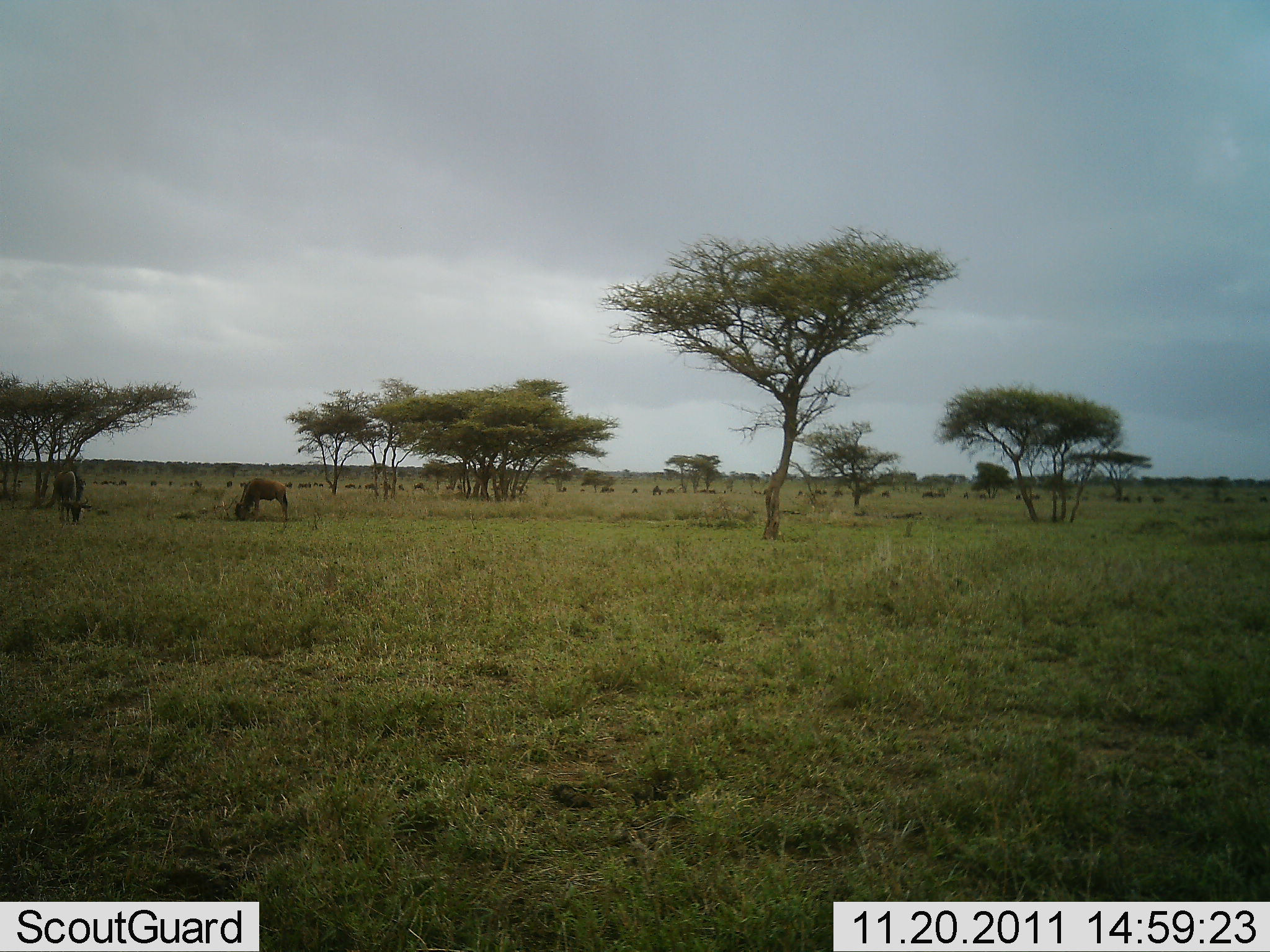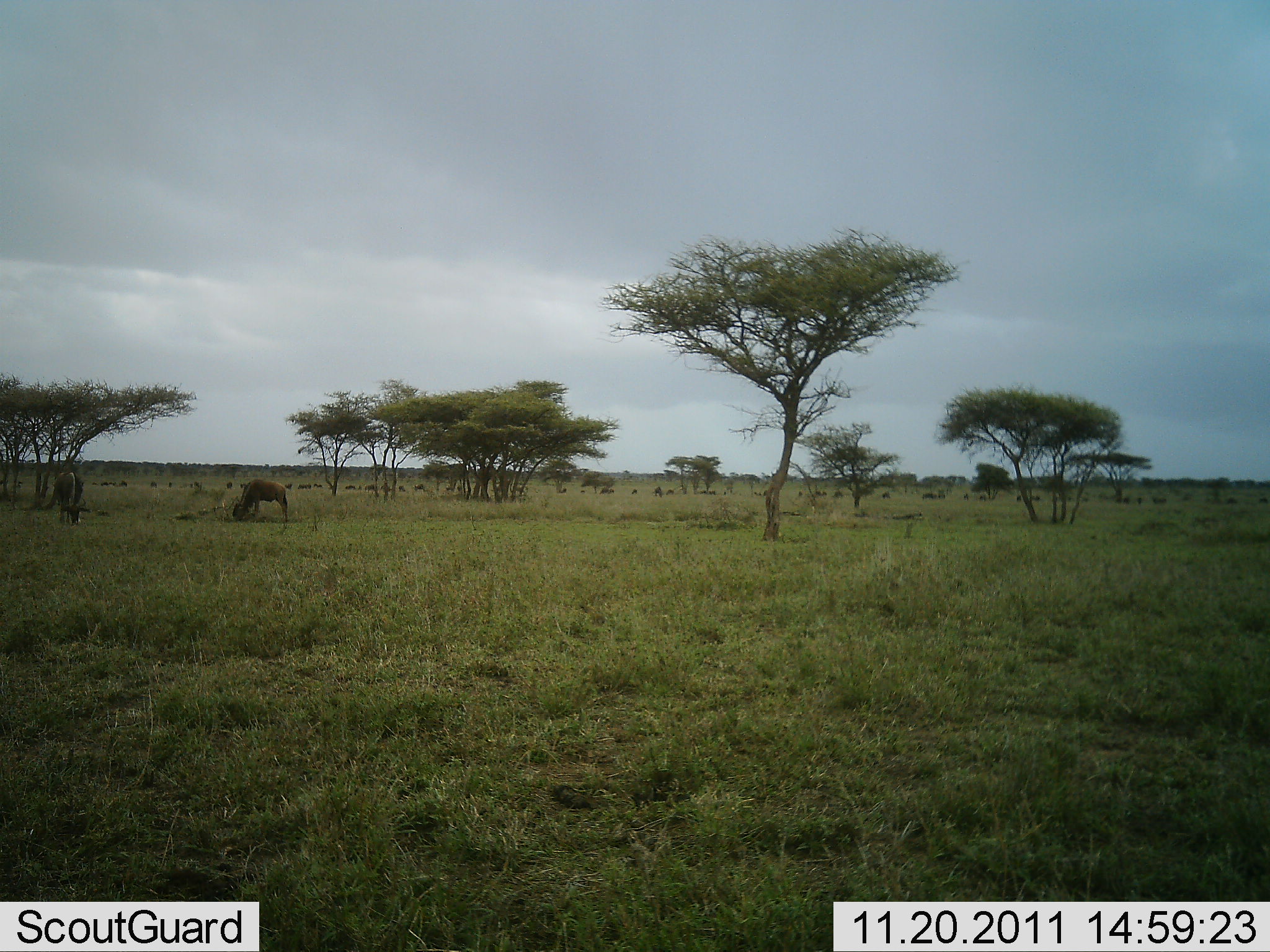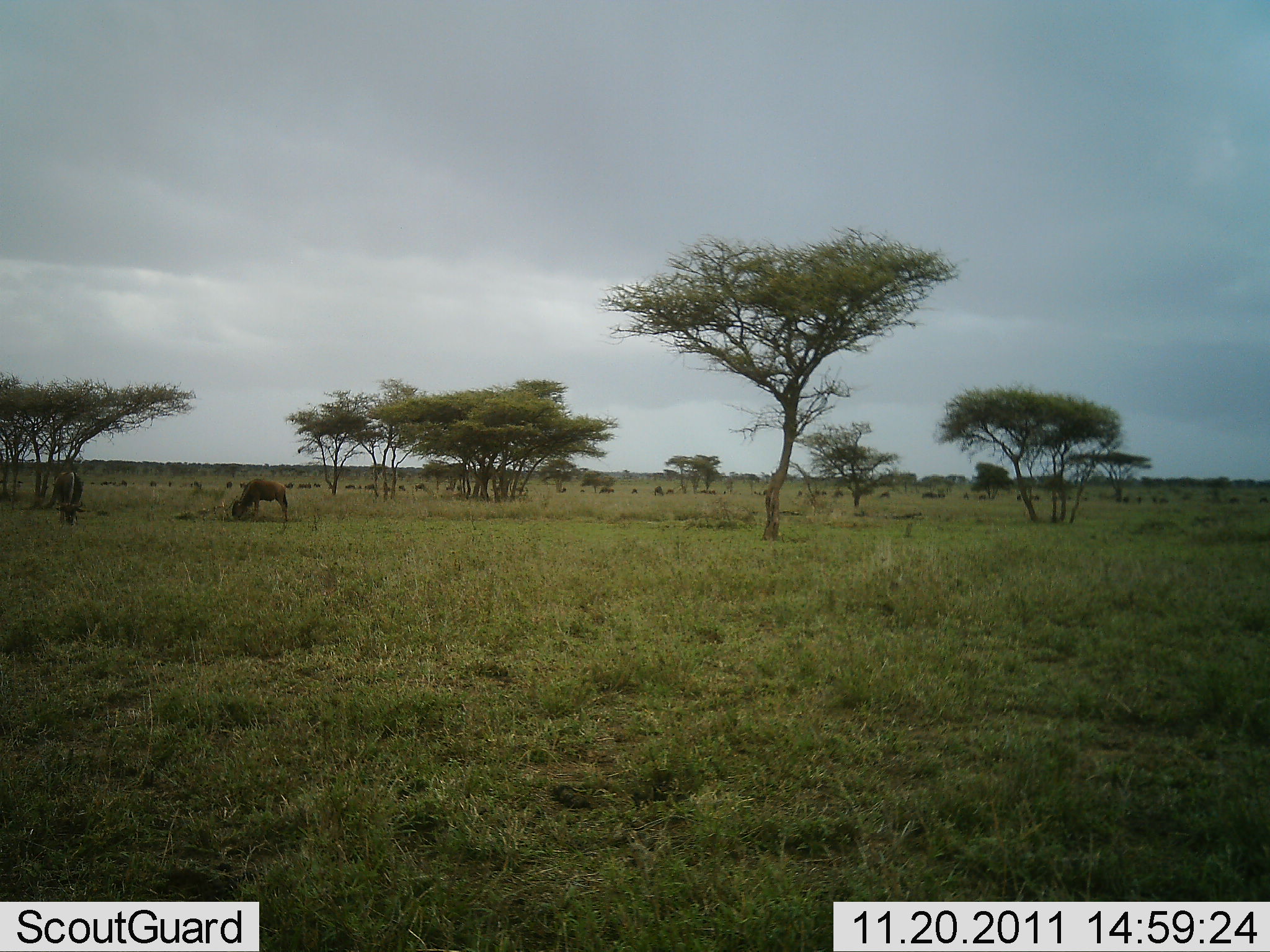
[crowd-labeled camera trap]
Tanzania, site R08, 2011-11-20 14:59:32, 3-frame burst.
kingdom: Animalia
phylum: Chordata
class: Mammalia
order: Artiodactyla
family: Bovidae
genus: Connochaetes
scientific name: Connochaetes taurinus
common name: blue wildebeest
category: wildebeest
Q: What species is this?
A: Wildebeest (blue wildebeest) (Connochaetes taurinus).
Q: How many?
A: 11-50.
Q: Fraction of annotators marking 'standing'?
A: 8%.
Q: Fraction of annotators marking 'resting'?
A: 8%.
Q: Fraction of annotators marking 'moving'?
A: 15%.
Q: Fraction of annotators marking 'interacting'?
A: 8%.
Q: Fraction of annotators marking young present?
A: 0%.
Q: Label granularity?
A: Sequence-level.